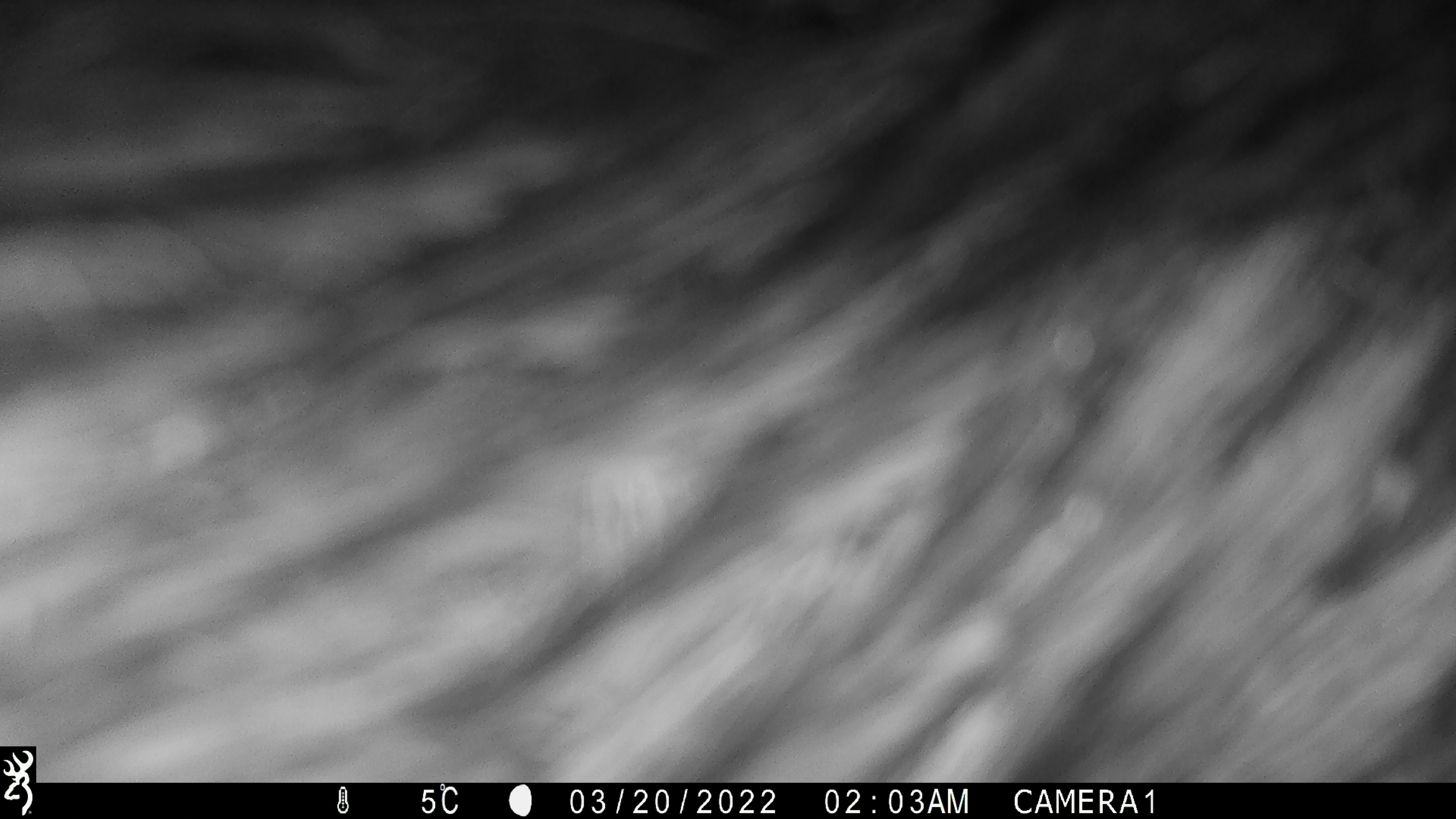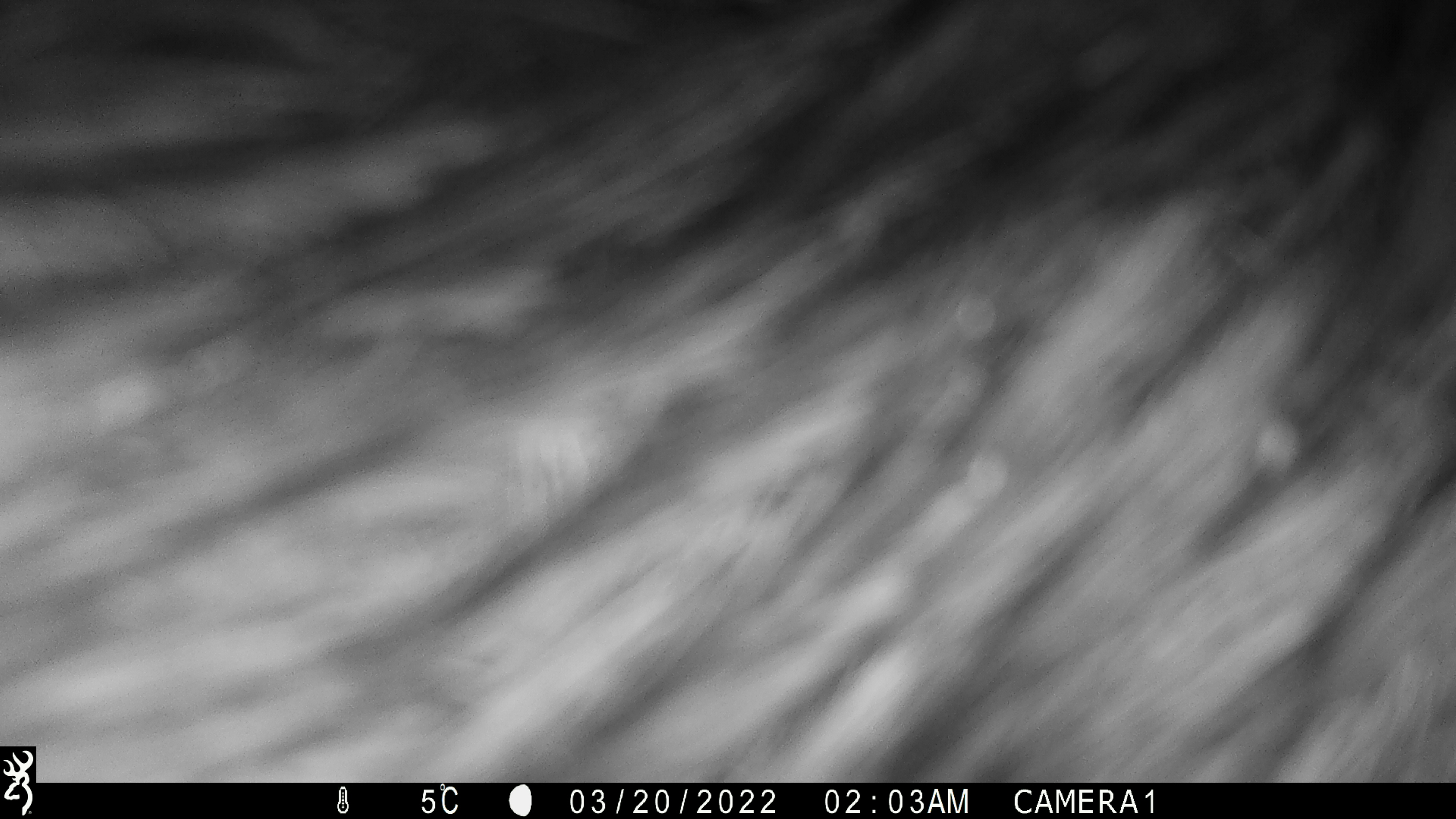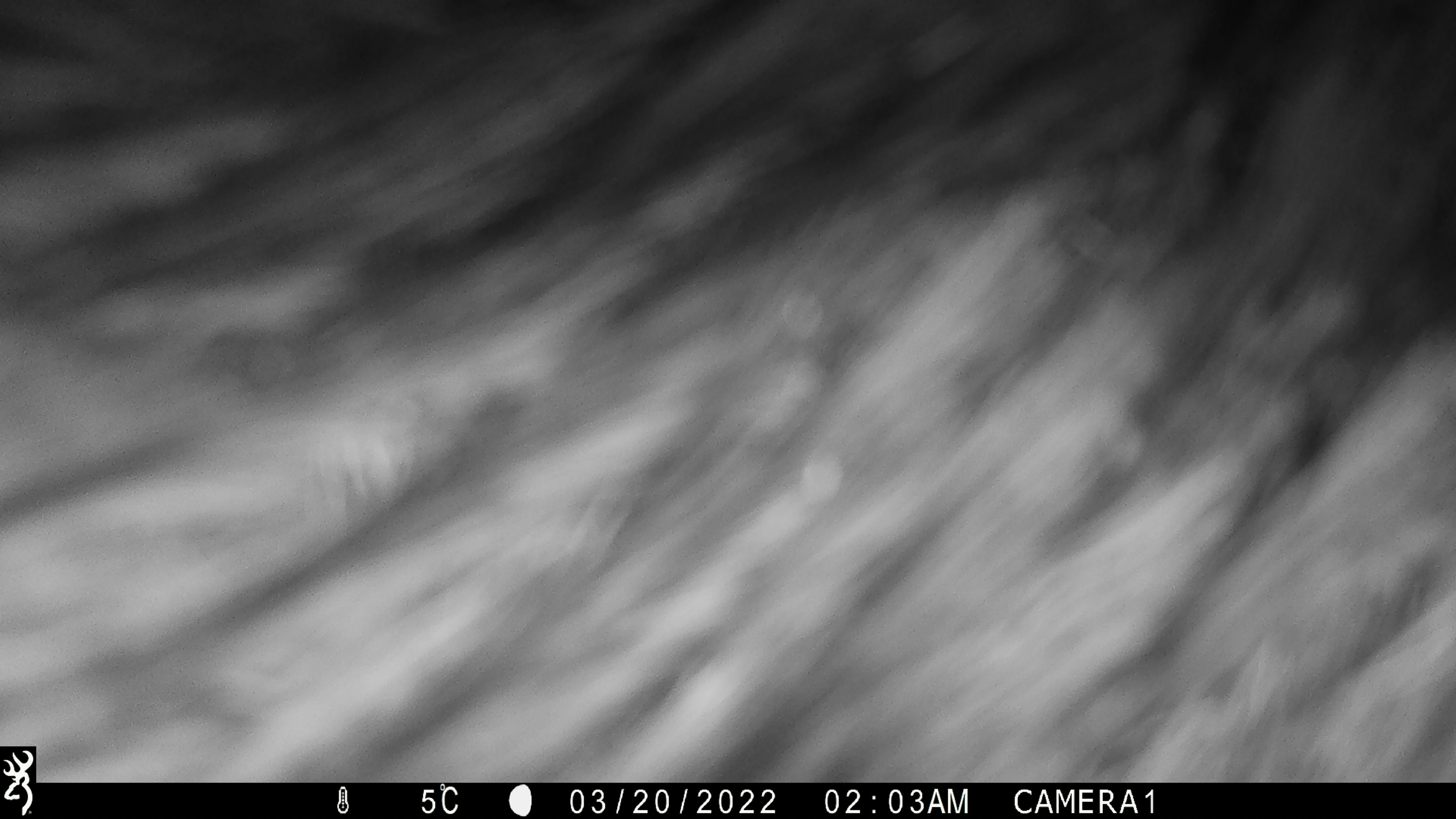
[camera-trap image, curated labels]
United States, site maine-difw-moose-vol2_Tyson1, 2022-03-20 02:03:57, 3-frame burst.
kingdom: Animalia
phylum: Chordata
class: Mammalia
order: Artiodactyla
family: Cervidae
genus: Alces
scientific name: Alces alces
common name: moose